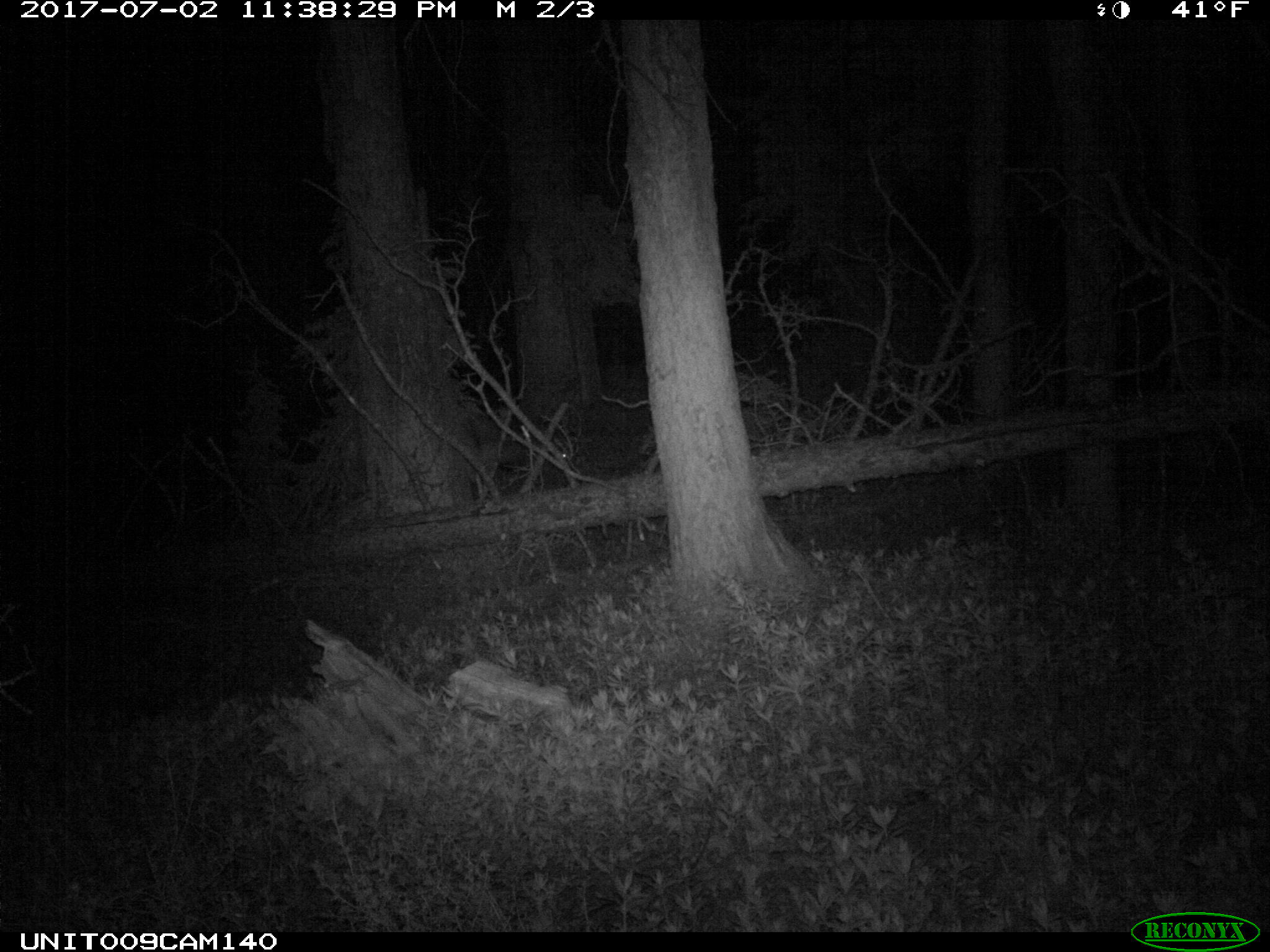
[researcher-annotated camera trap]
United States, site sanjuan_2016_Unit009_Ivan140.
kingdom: Animalia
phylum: Chordata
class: Mammalia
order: Artiodactyla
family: Cervidae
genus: Cervus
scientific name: Cervus elaphus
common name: red deer